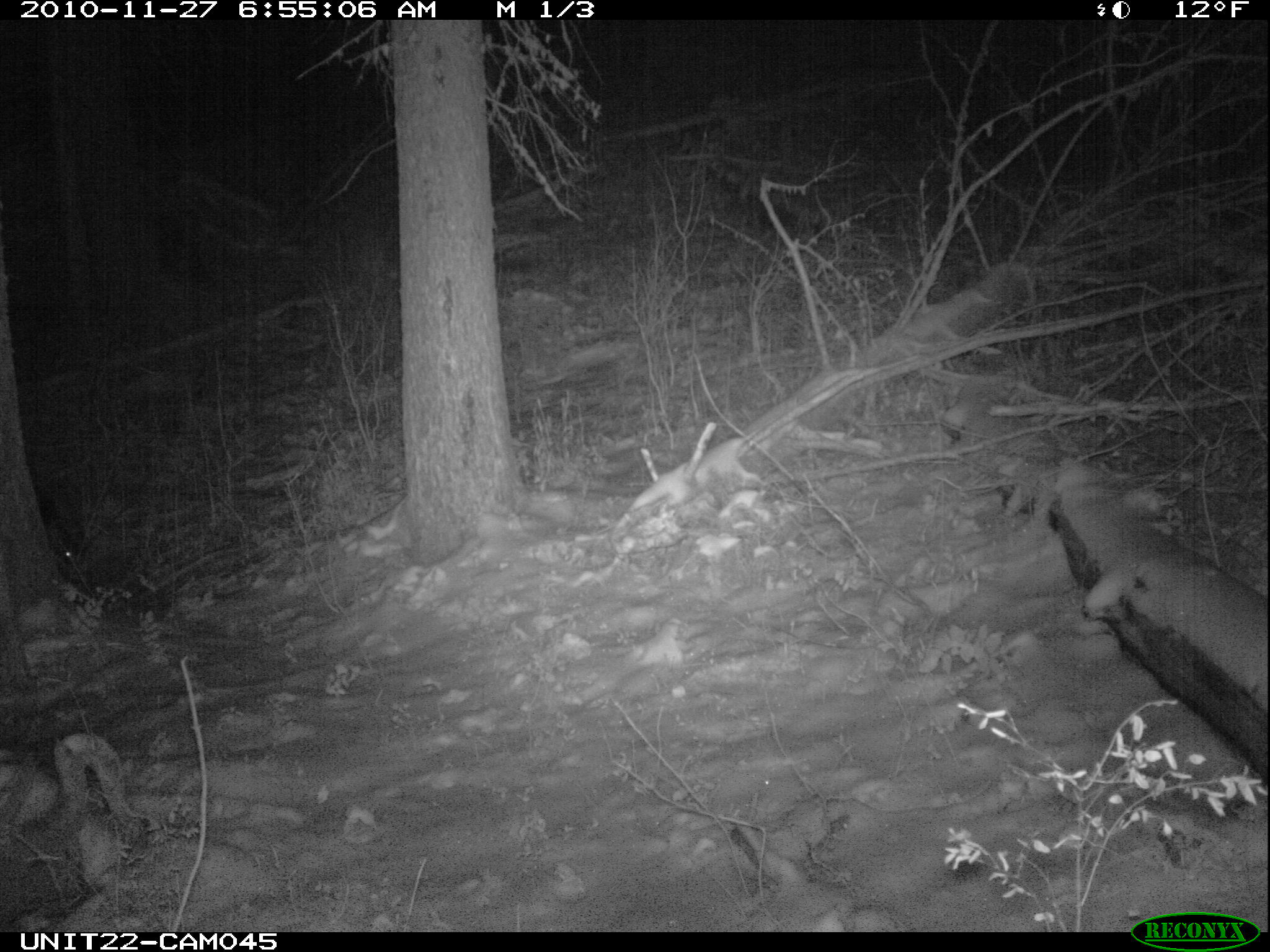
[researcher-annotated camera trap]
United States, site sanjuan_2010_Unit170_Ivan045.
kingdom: Animalia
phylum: Chordata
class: Mammalia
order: Carnivora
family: Ursidae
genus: Ursus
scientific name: Ursus americanus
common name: american black bear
Ursus americanus (american black bear).